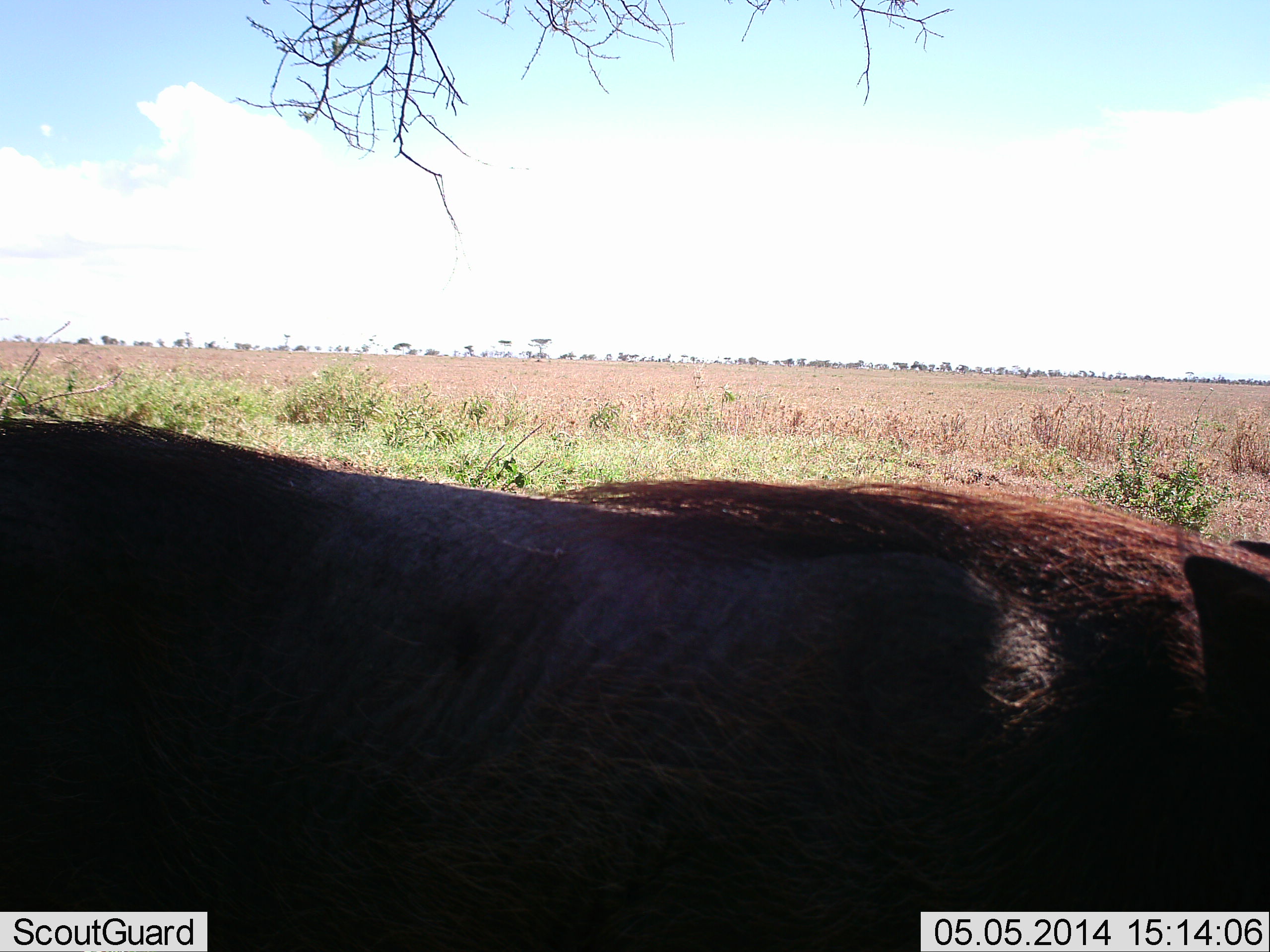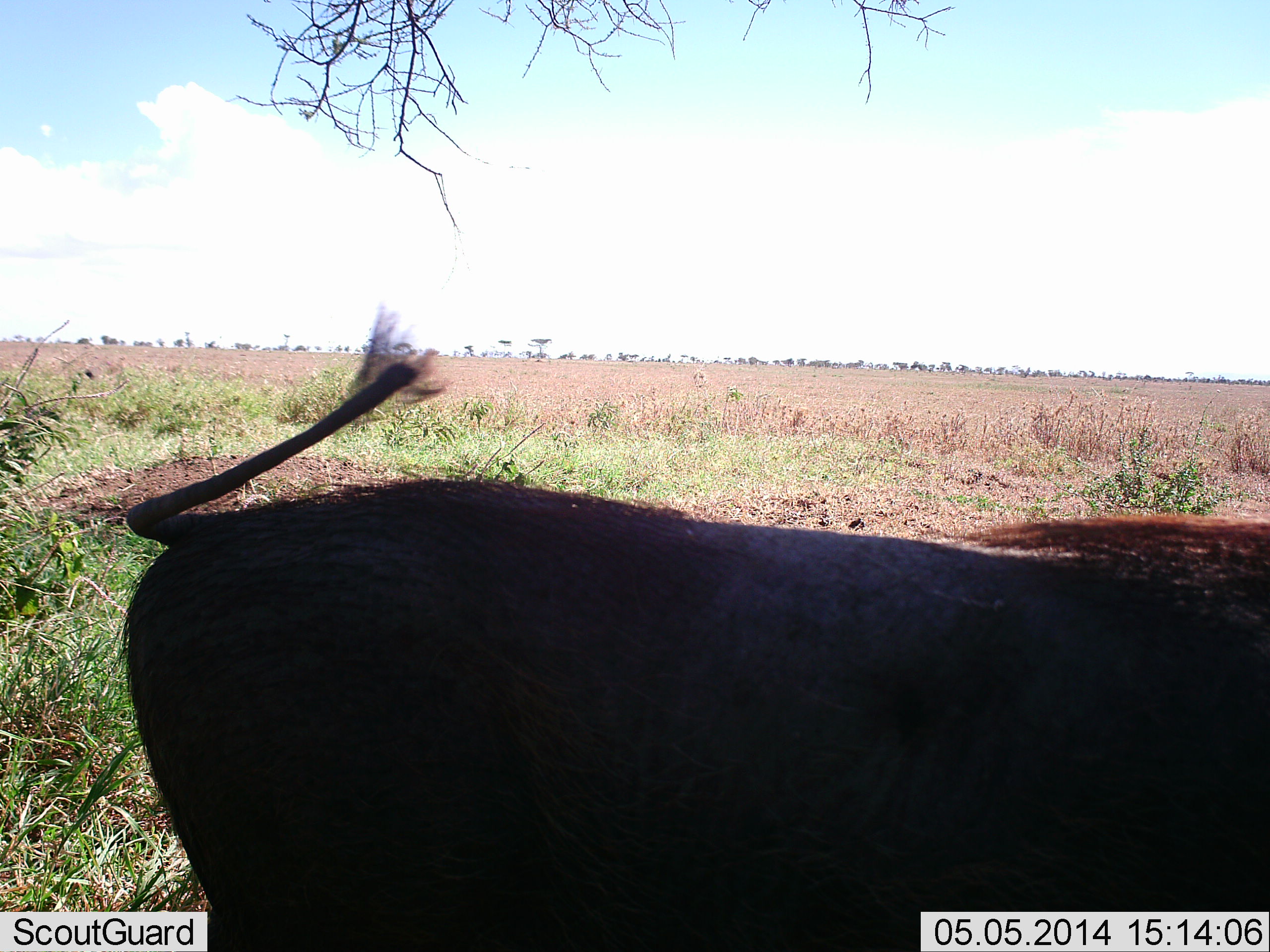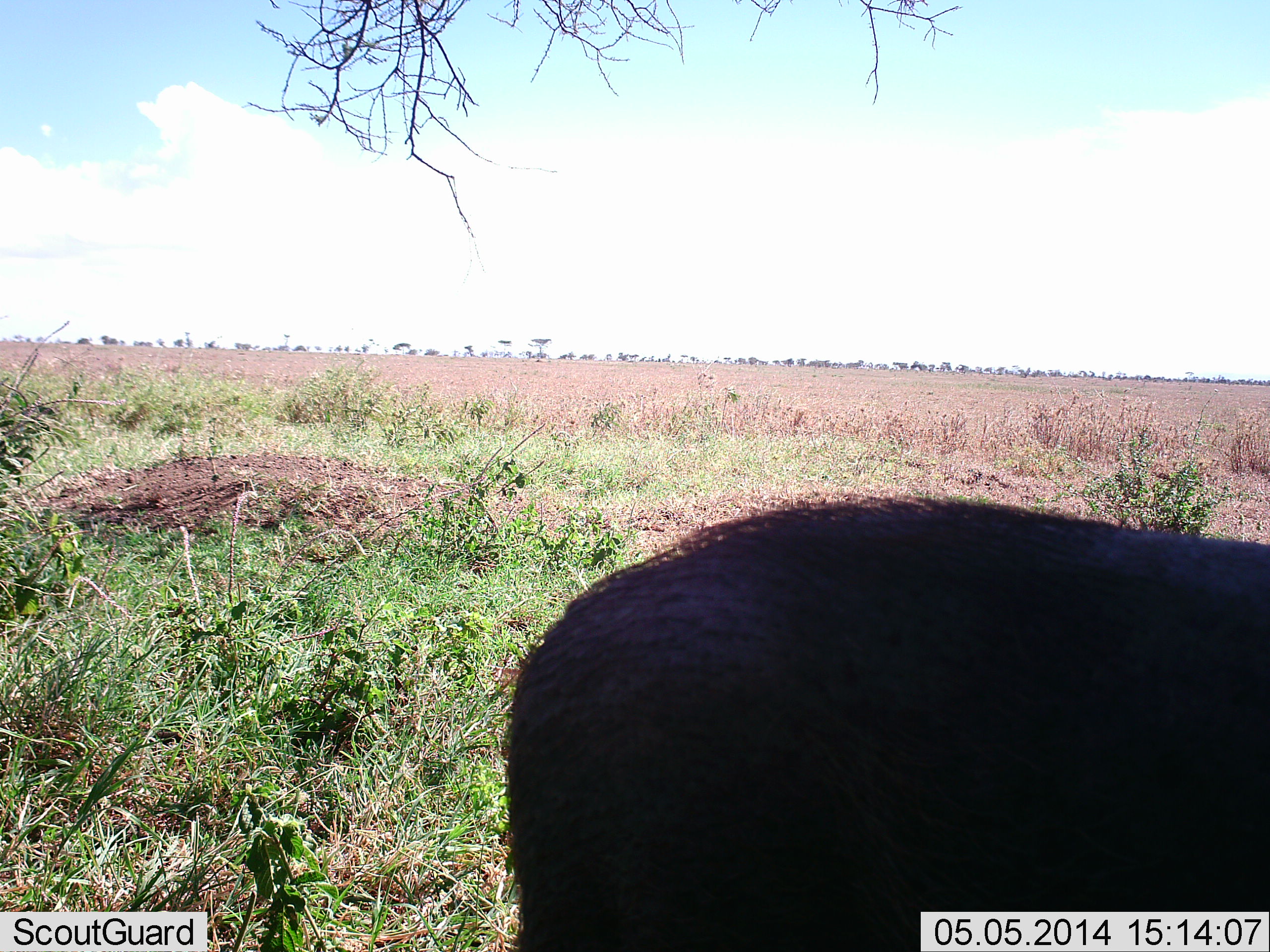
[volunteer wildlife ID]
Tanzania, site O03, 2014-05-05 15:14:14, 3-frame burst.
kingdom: Animalia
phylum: Chordata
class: Mammalia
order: Artiodactyla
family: Suidae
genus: Phacochoerus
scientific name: Phacochoerus africanus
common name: warthog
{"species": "warthog (Phacochoerus africanus)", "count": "1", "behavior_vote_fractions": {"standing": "10%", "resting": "0%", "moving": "90%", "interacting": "0%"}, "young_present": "0%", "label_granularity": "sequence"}